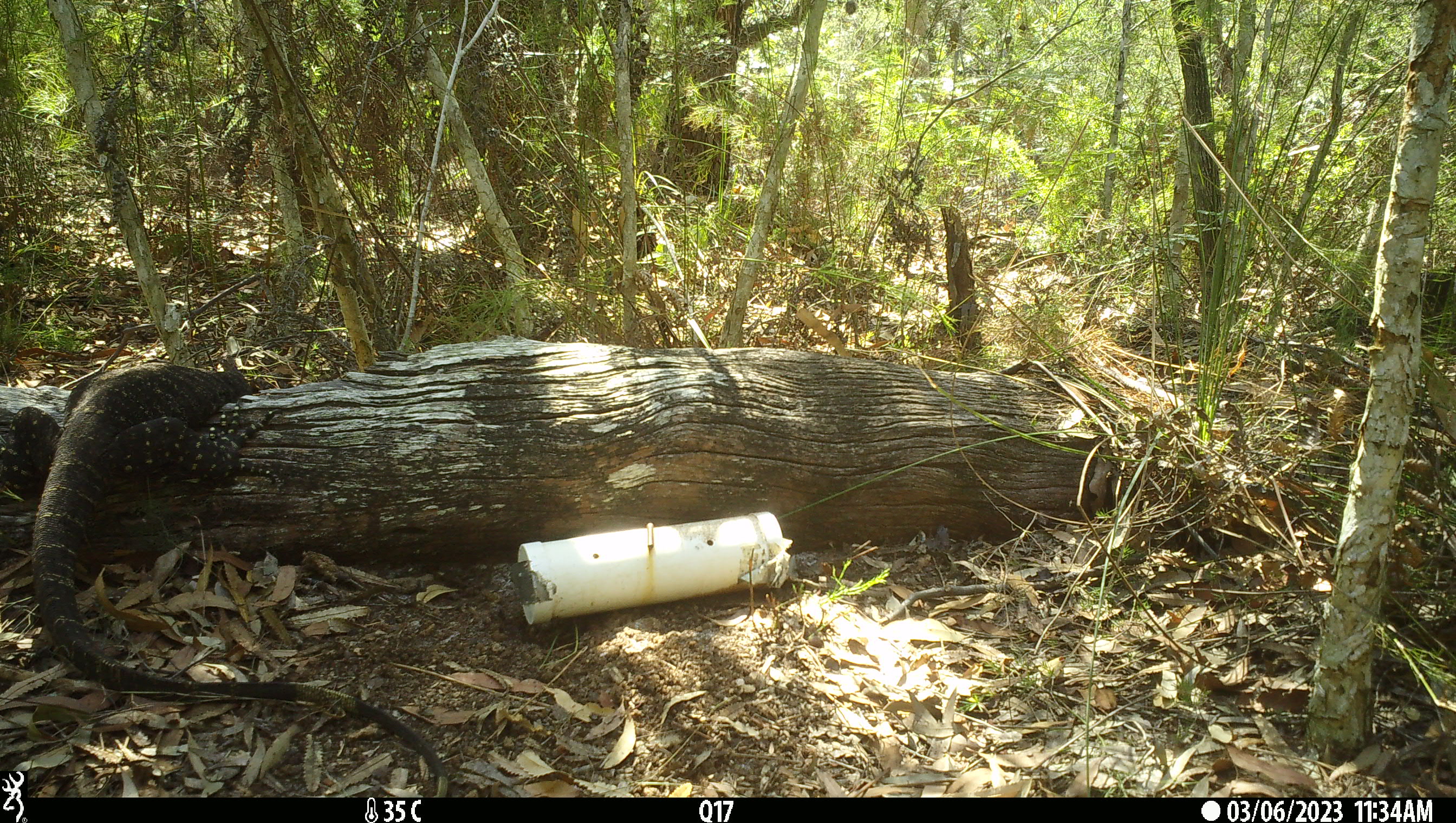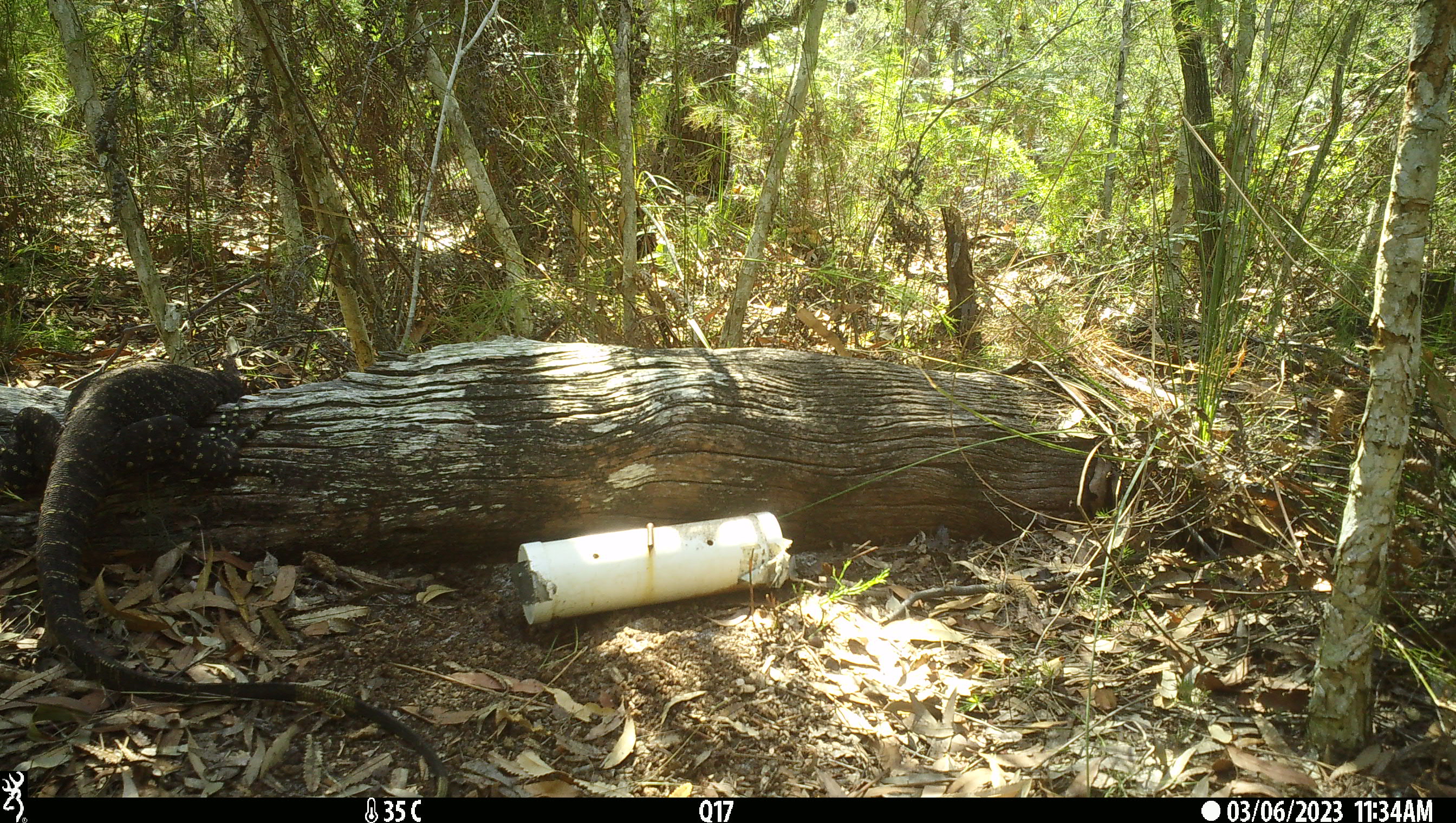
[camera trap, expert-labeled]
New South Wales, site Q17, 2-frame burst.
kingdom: Animalia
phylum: Chordata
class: Reptilia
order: Squamata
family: Varanidae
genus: Varanus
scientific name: Varanus varius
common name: lace monitor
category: goanna